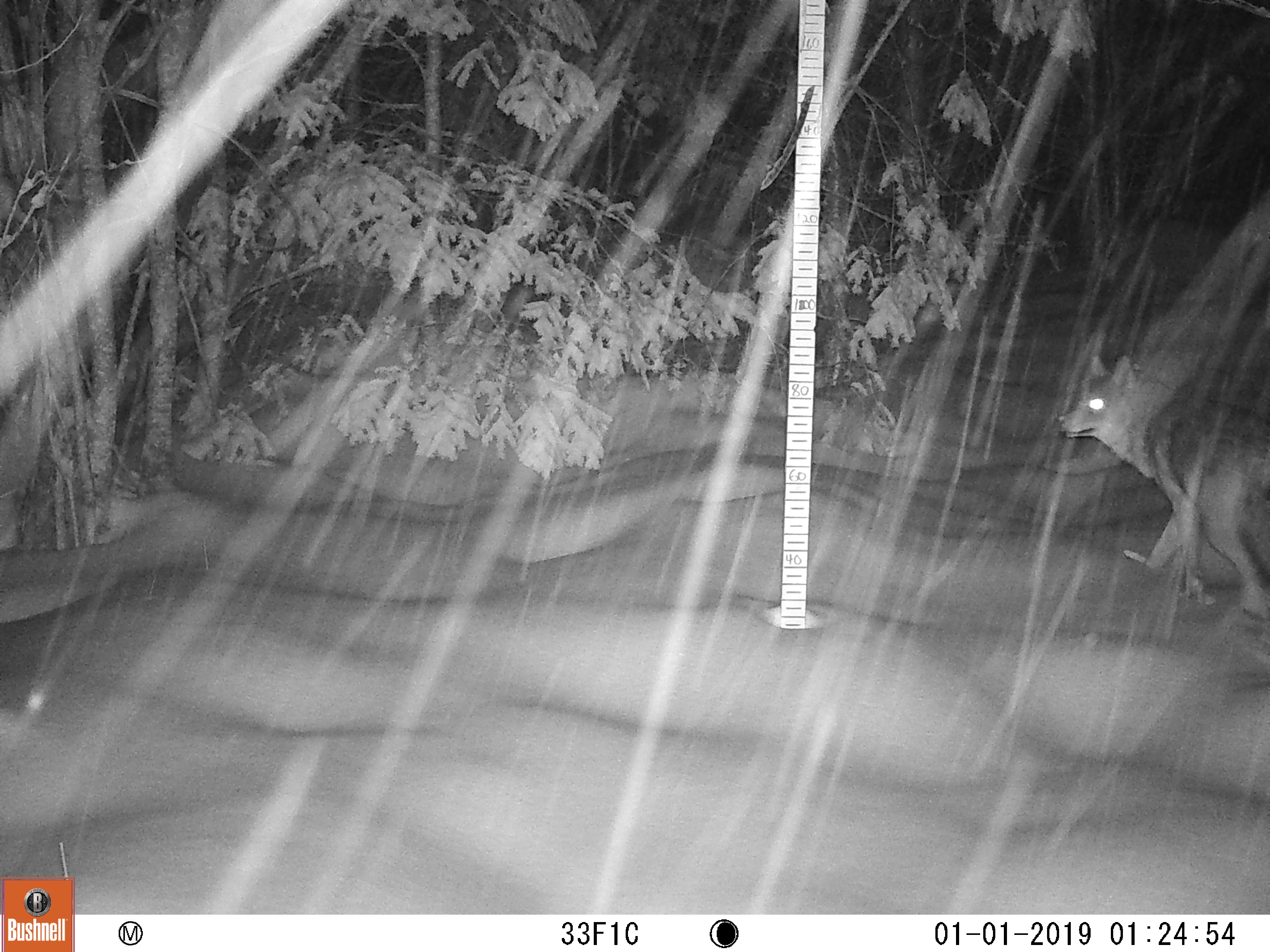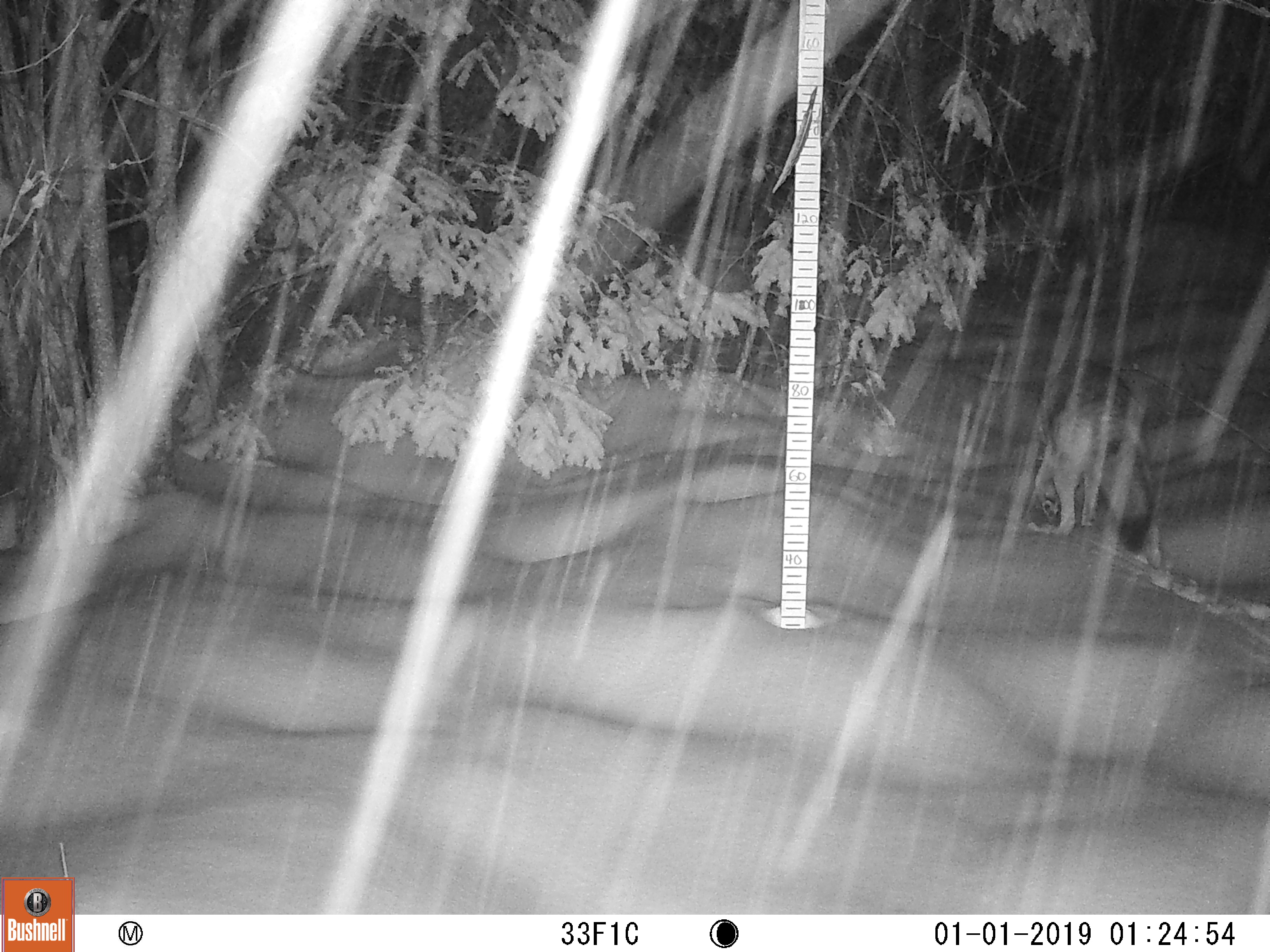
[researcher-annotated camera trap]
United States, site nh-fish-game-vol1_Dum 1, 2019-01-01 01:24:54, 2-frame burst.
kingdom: Animalia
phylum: Chordata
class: Mammalia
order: Carnivora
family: Canidae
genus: Canis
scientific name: Canis latrans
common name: coyote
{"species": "coyote (Canis latrans)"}